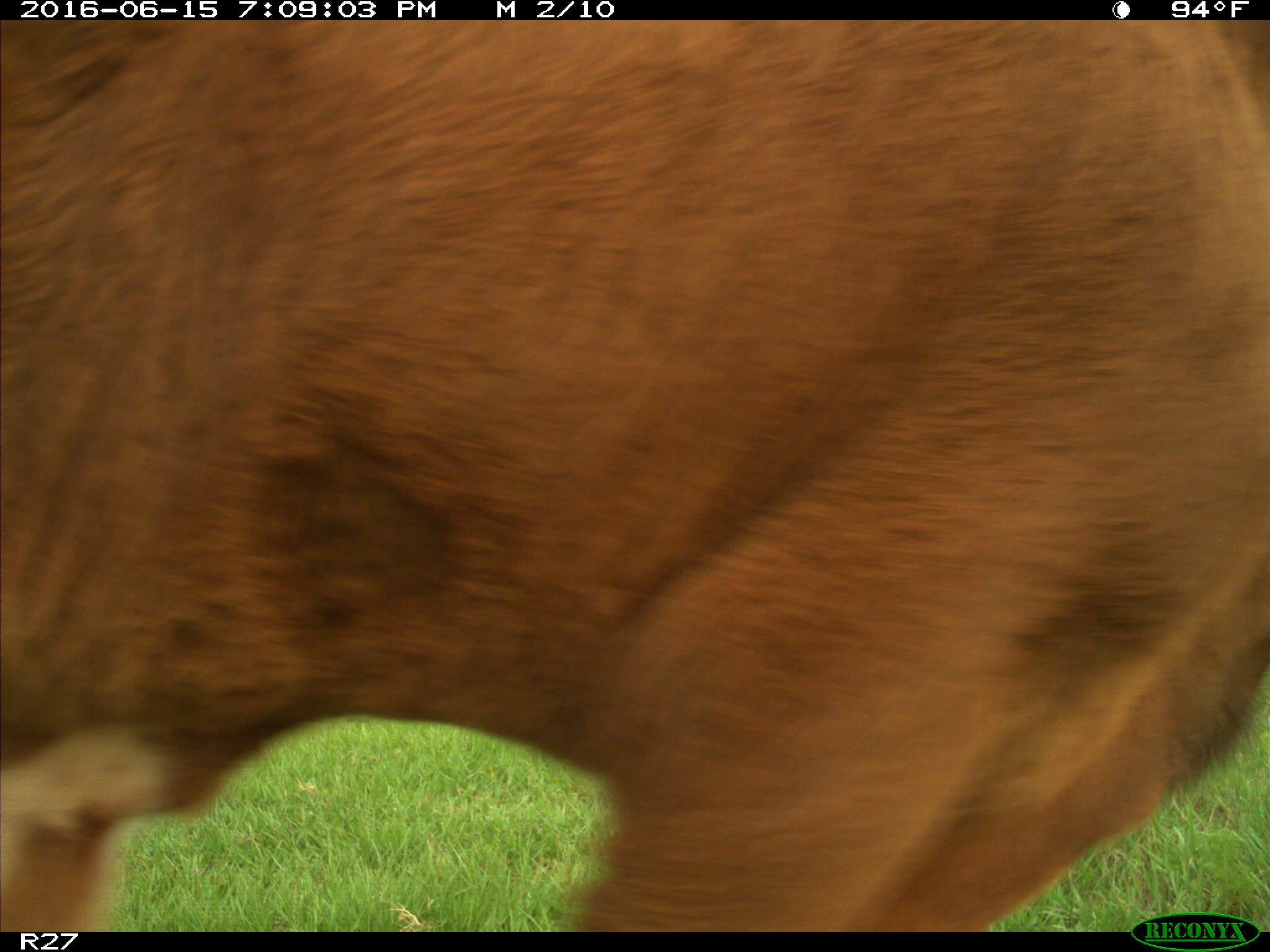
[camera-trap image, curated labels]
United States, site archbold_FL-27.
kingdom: Animalia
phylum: Chordata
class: Mammalia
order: Artiodactyla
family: Bovidae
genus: Bos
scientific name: Bos taurus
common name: domestic cow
Bos taurus (domestic cow).